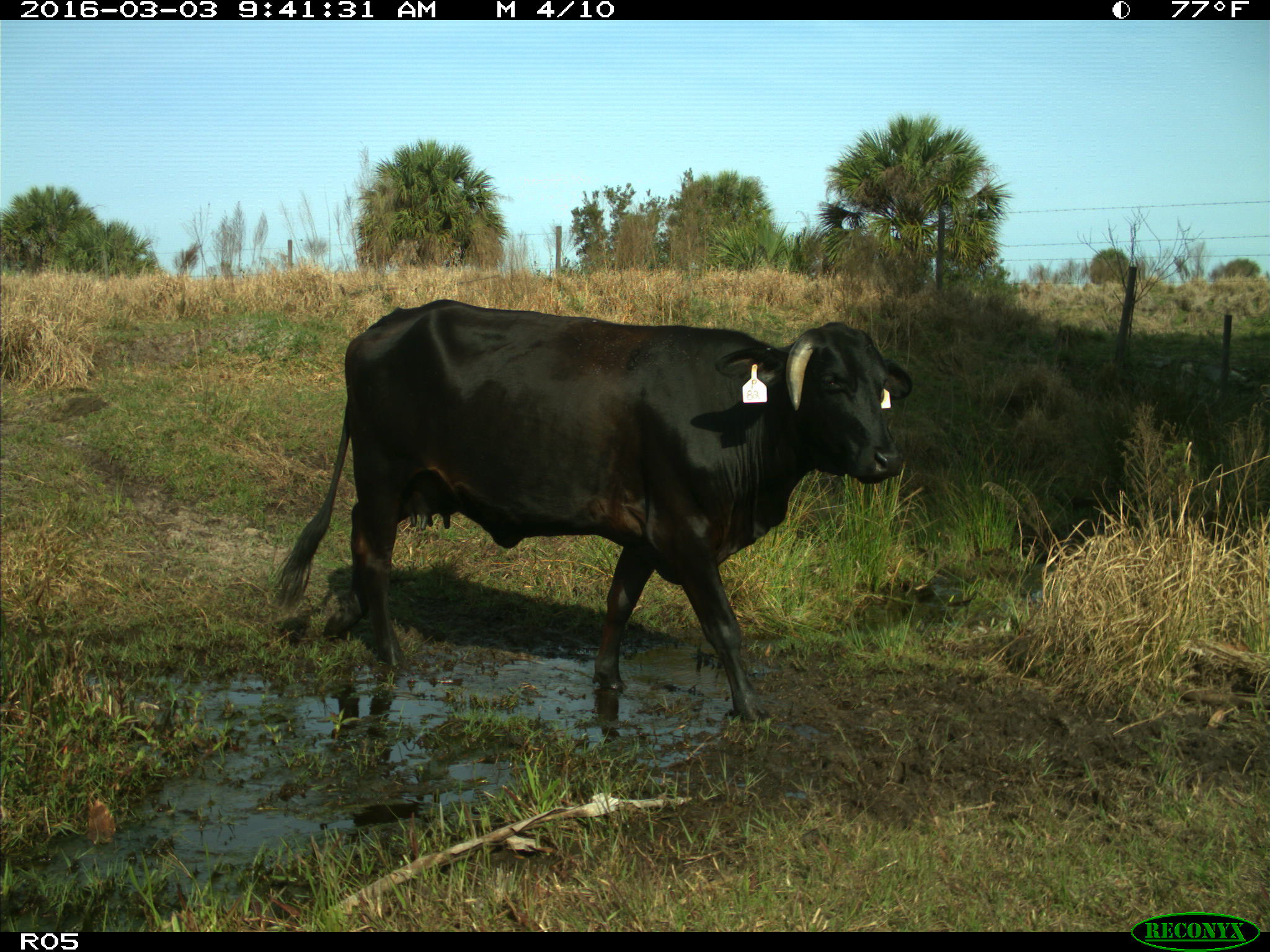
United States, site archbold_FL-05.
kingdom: Animalia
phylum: Chordata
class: Mammalia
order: Artiodactyla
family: Bovidae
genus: Bos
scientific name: Bos taurus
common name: domestic cow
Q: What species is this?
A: Bos taurus (domestic cow).